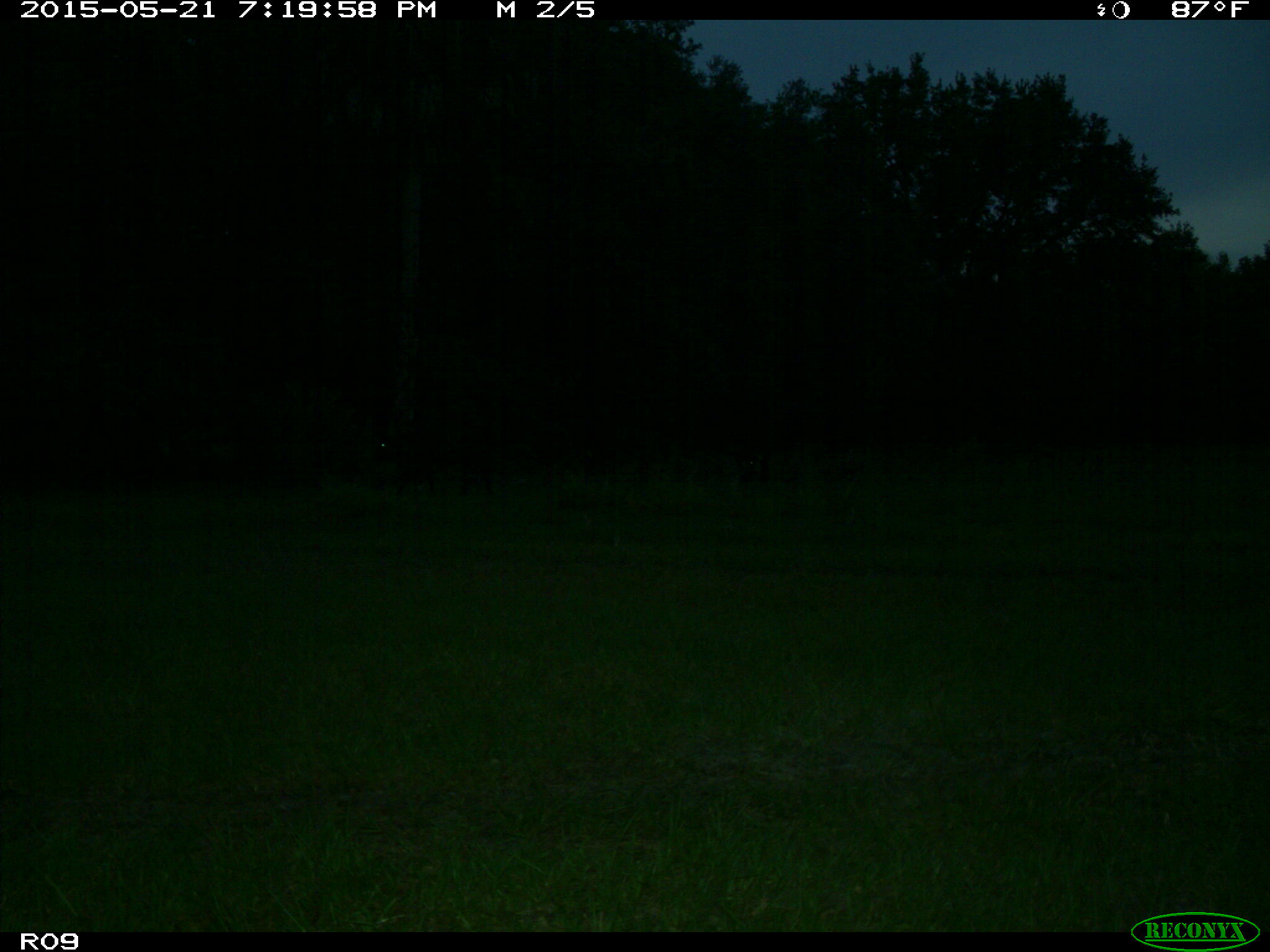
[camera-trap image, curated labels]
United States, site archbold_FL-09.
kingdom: Animalia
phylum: Chordata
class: Mammalia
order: Artiodactyla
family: Bovidae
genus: Bos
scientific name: Bos taurus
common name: domestic cow